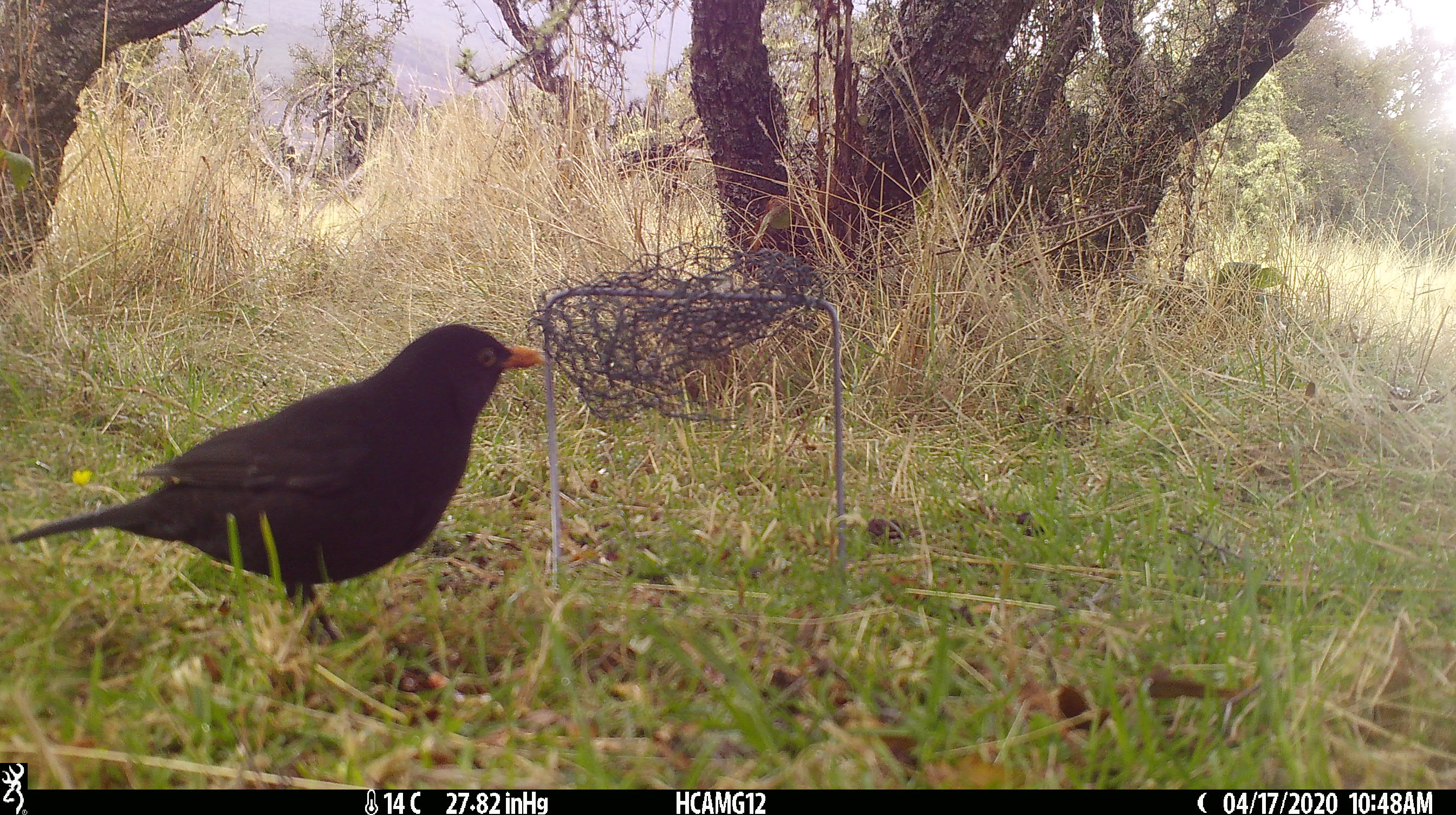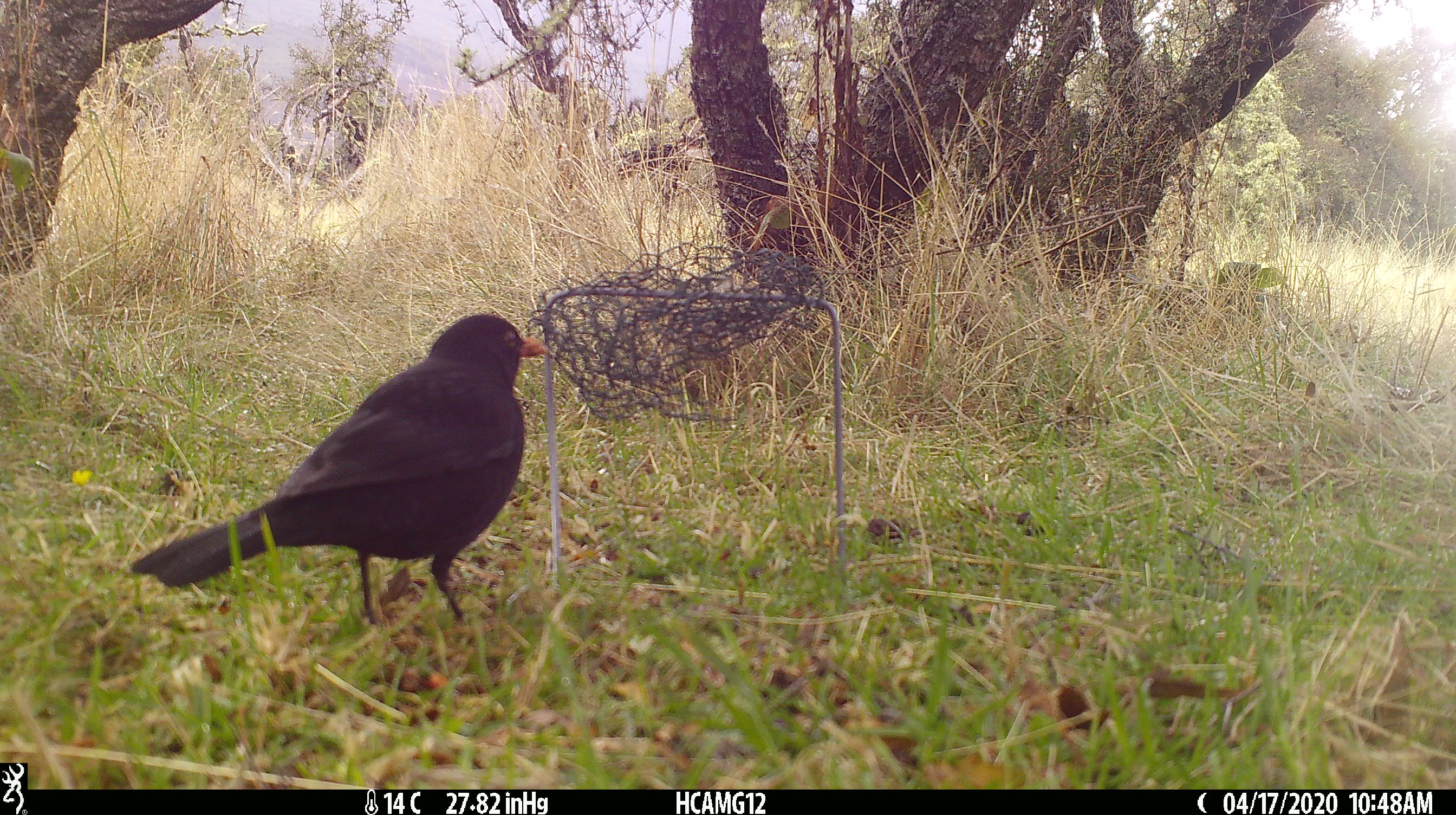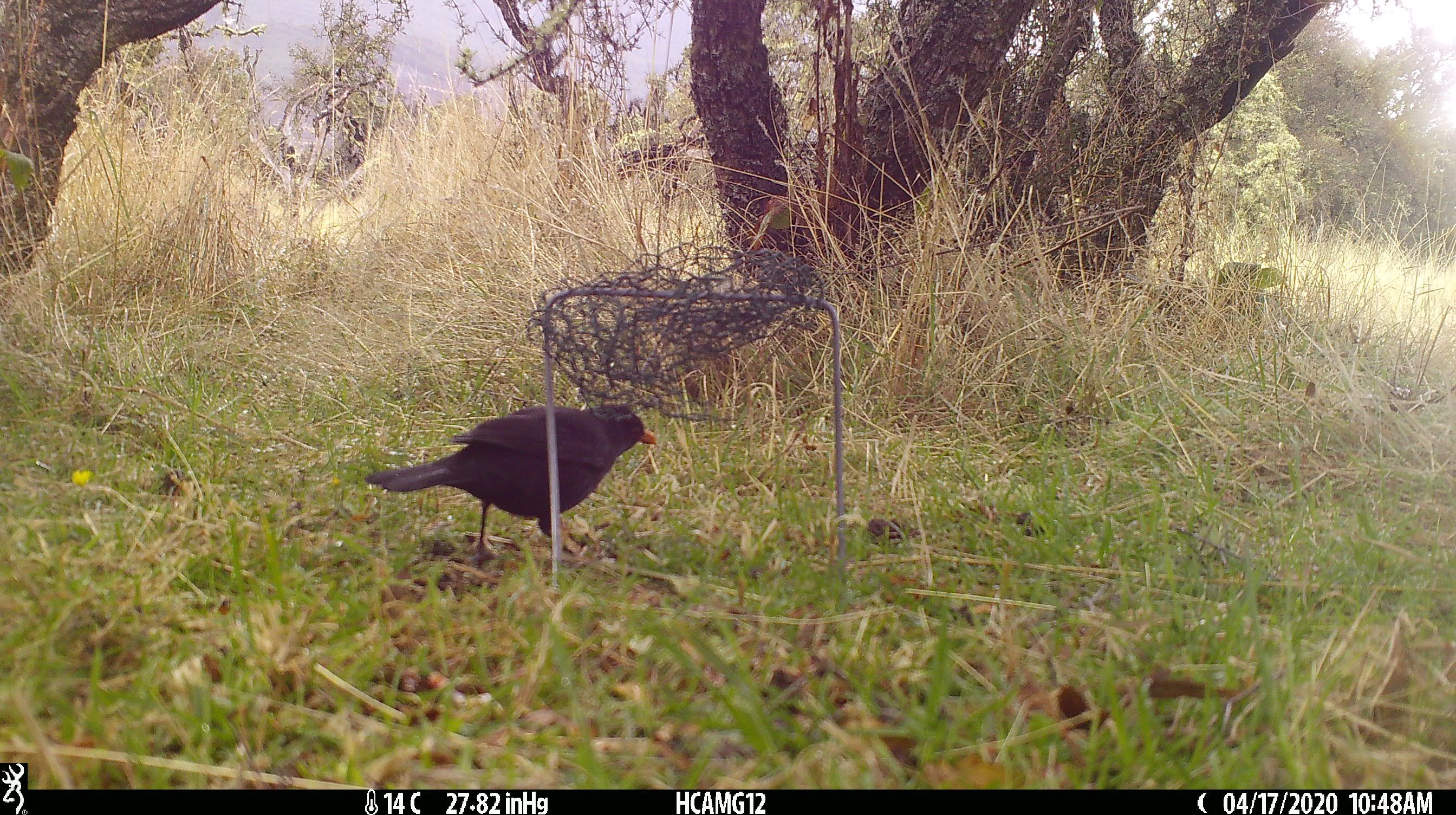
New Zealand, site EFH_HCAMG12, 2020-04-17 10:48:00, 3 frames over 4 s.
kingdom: Animalia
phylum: Chordata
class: Aves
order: Passeriformes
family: Turdidae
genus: Turdus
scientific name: Turdus merula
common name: eurasian blackbird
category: blackbird